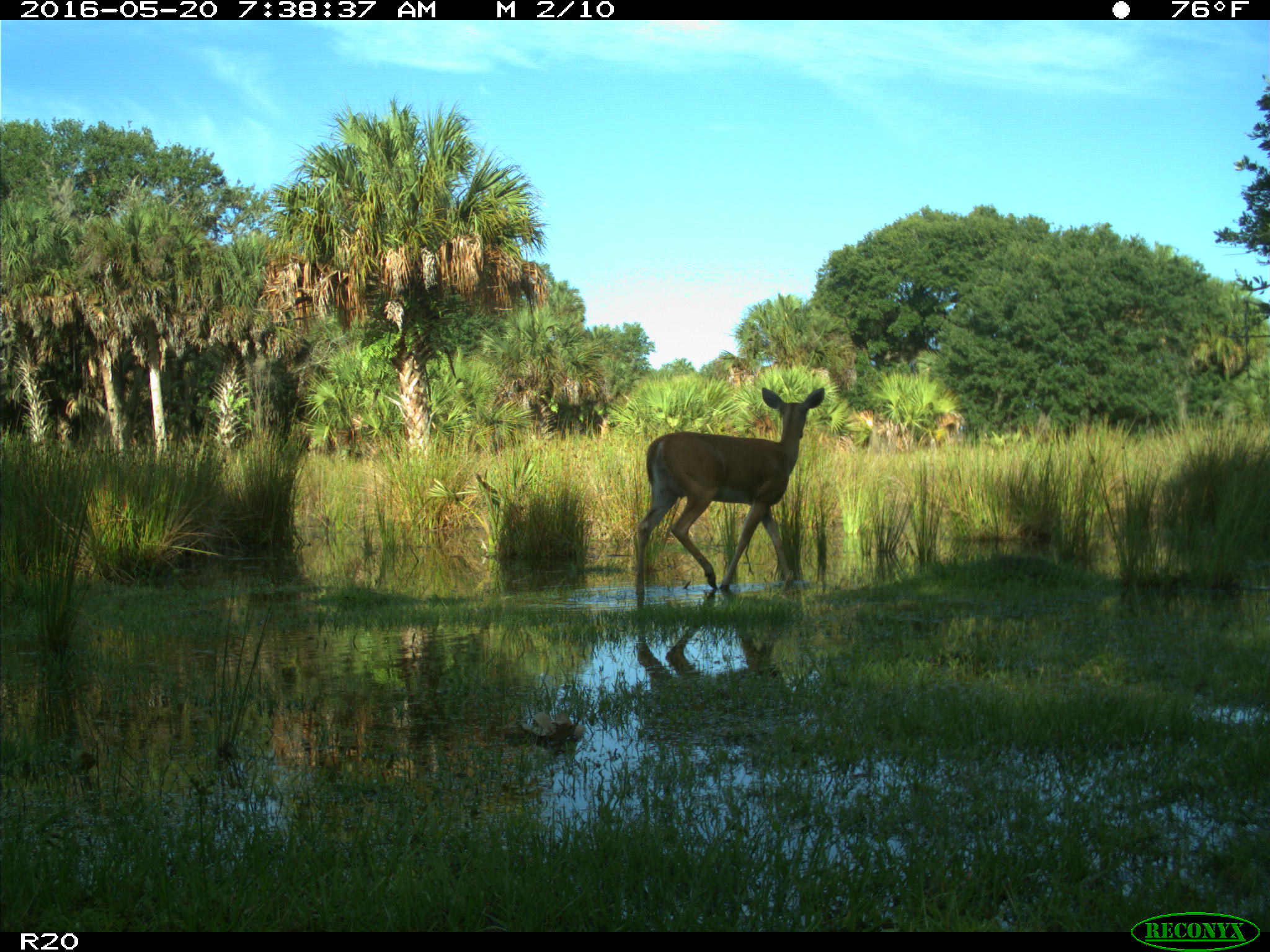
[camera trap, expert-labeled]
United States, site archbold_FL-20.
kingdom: Animalia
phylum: Chordata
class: Mammalia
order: Artiodactyla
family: Cervidae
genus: Odocoileus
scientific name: Odocoileus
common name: deer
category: unidentified deer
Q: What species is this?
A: Unidentified deer (deer) (Odocoileus).